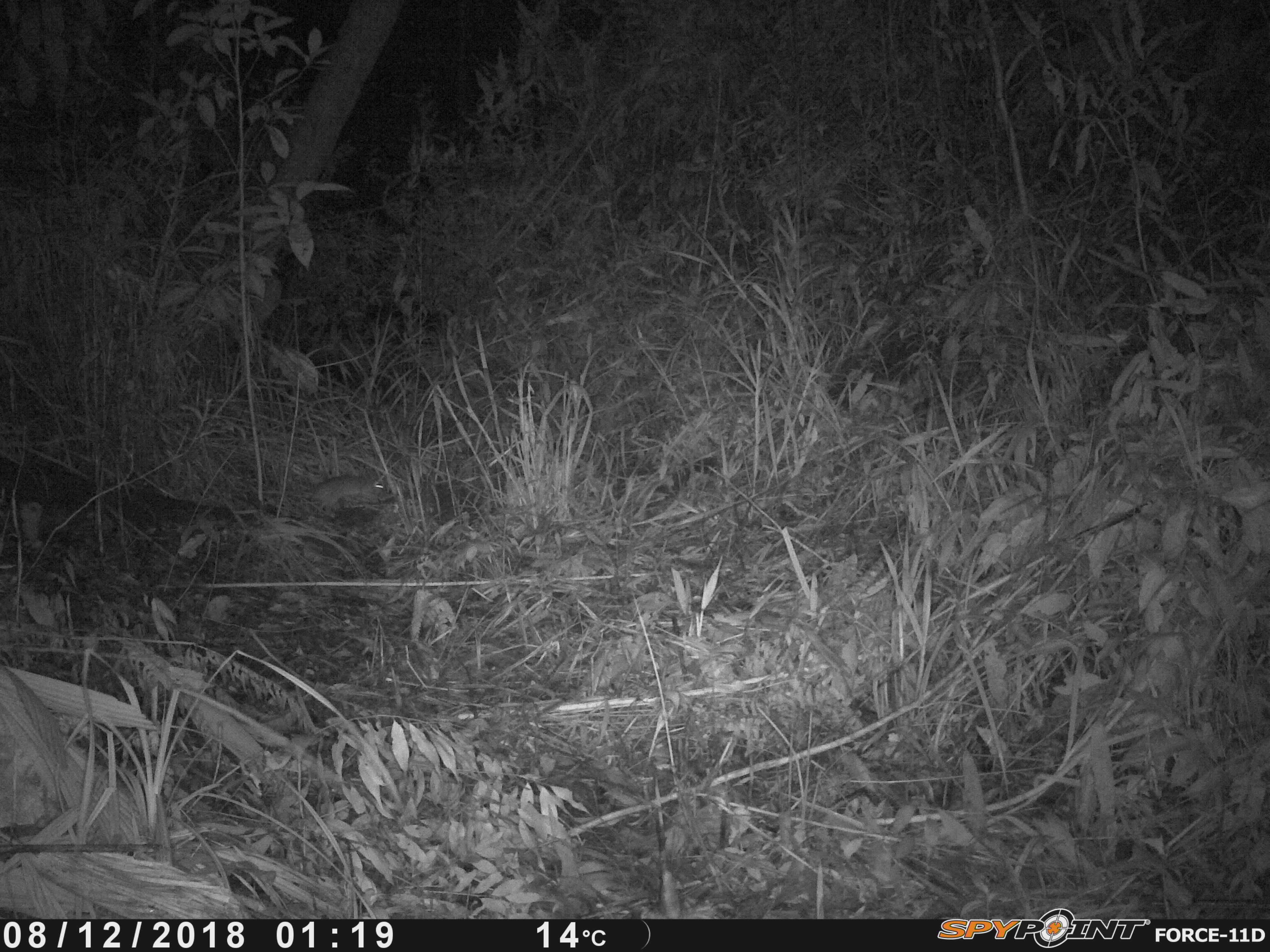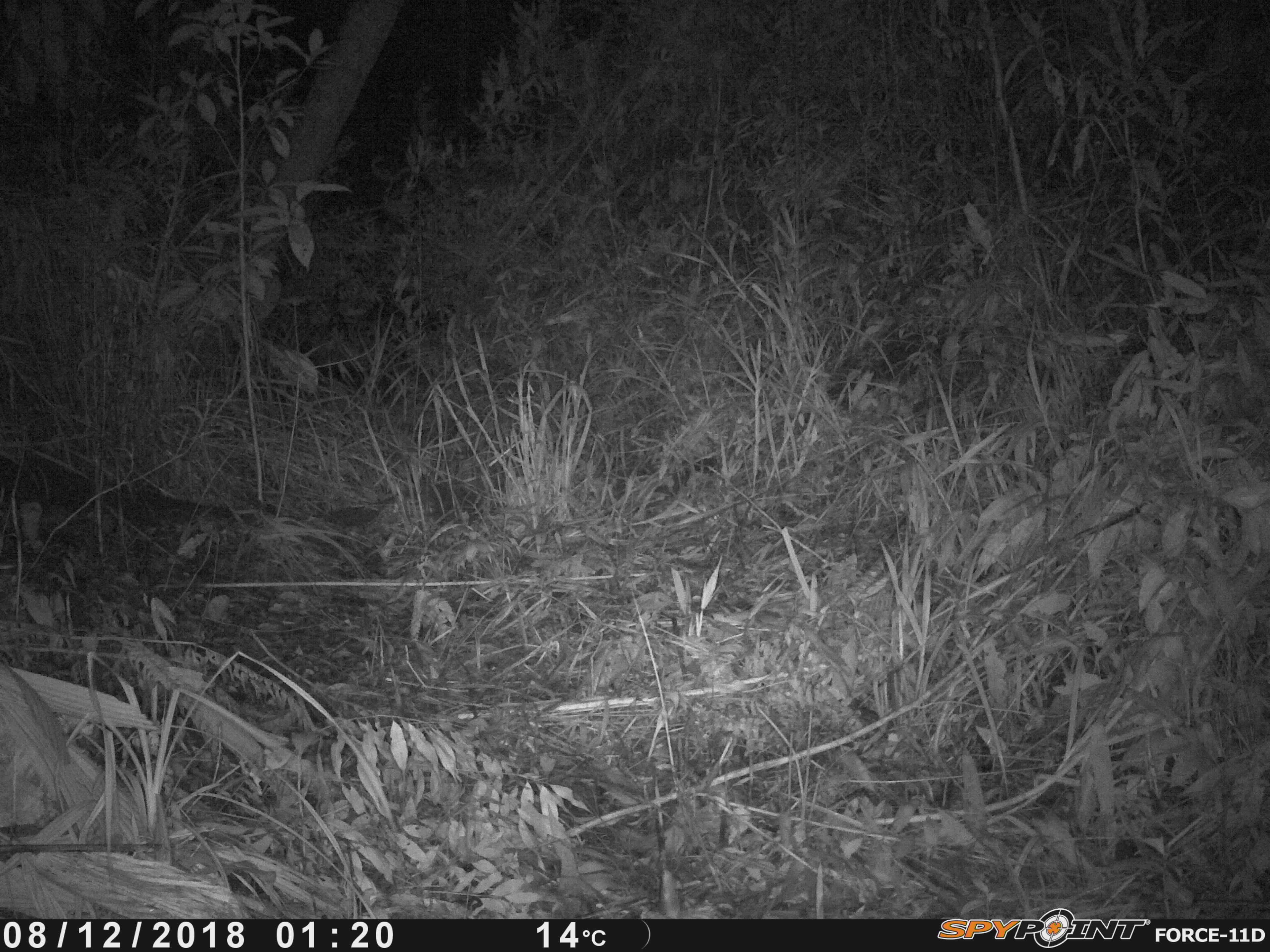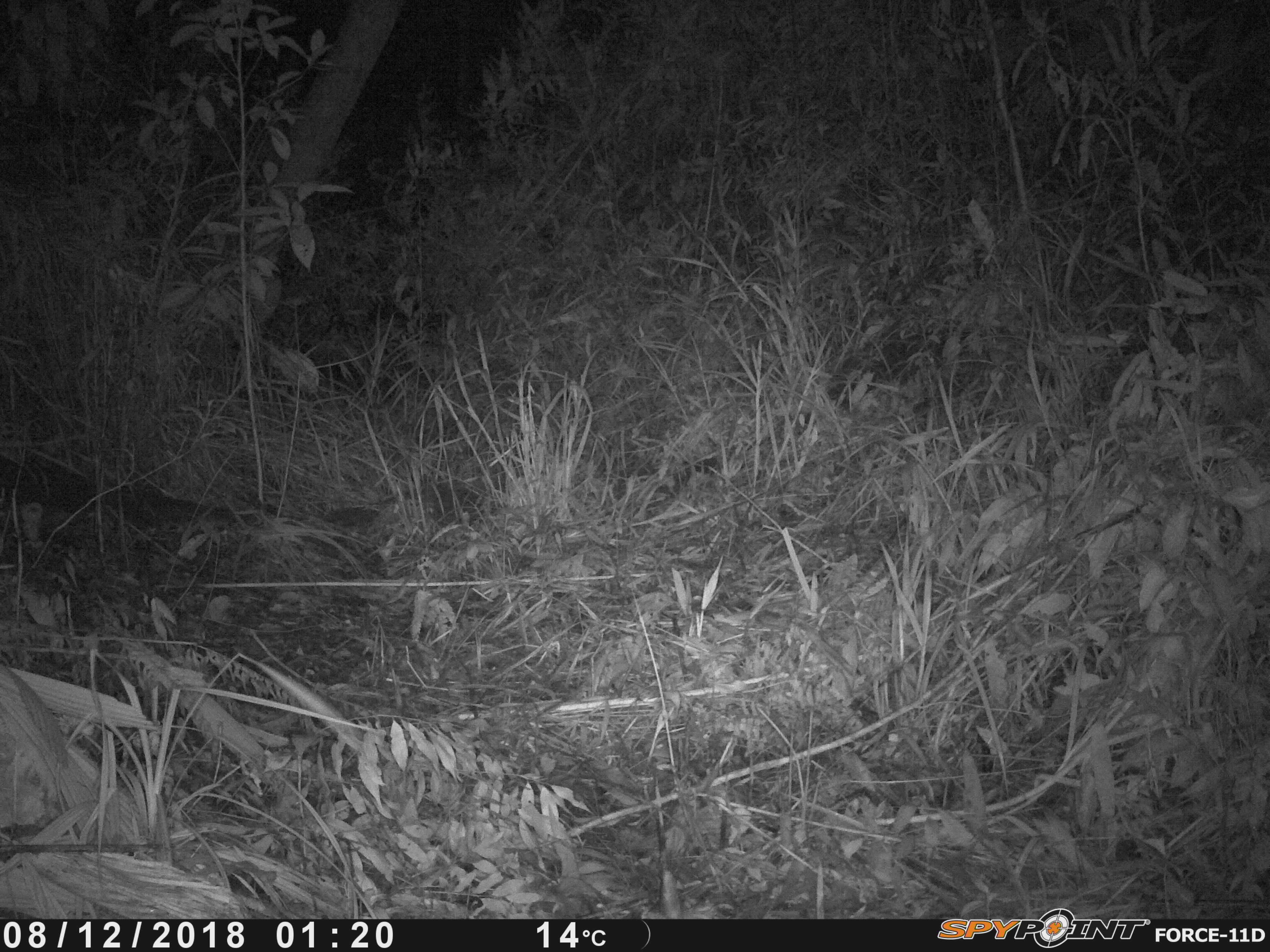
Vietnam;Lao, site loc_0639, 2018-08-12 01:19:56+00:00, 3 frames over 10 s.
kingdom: Animalia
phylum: Chordata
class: Mammalia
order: Rodentia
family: Muridae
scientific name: Muridae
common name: old-world mice and rats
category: unidentified murid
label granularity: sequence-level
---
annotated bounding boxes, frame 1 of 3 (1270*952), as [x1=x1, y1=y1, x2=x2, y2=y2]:
unidentified murid: [x1=309, y1=475, x2=392, y2=518]